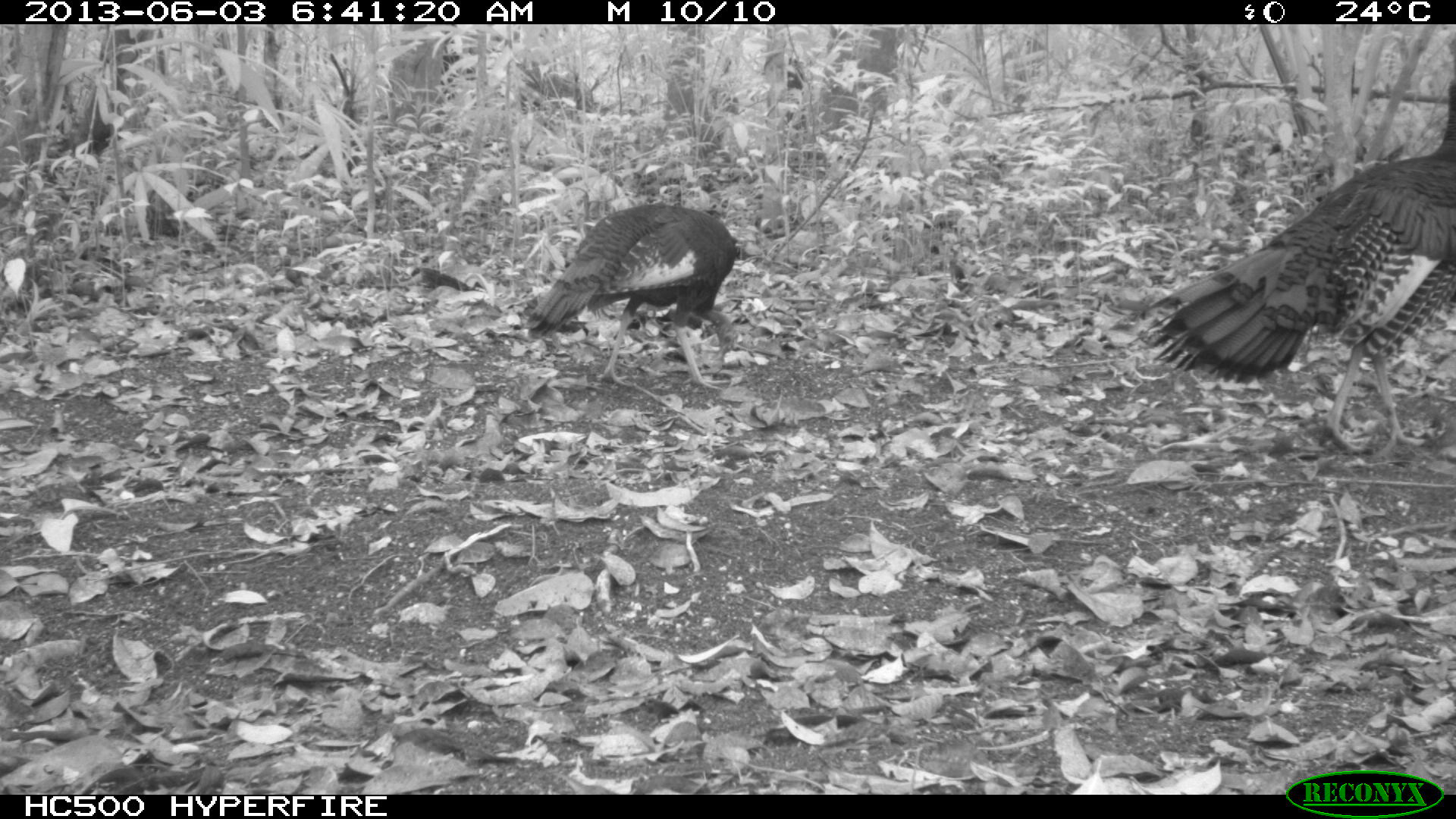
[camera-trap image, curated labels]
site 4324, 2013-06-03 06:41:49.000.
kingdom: Animalia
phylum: Chordata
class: Aves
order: Galliformes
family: Phasianidae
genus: Meleagris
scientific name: Meleagris ocellata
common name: ocellated turkey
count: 2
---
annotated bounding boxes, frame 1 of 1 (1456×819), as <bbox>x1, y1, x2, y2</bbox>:
meleagris ocellata: <bbox>1137, 78, 1456, 455</bbox>; <bbox>520, 198, 749, 389</bbox>